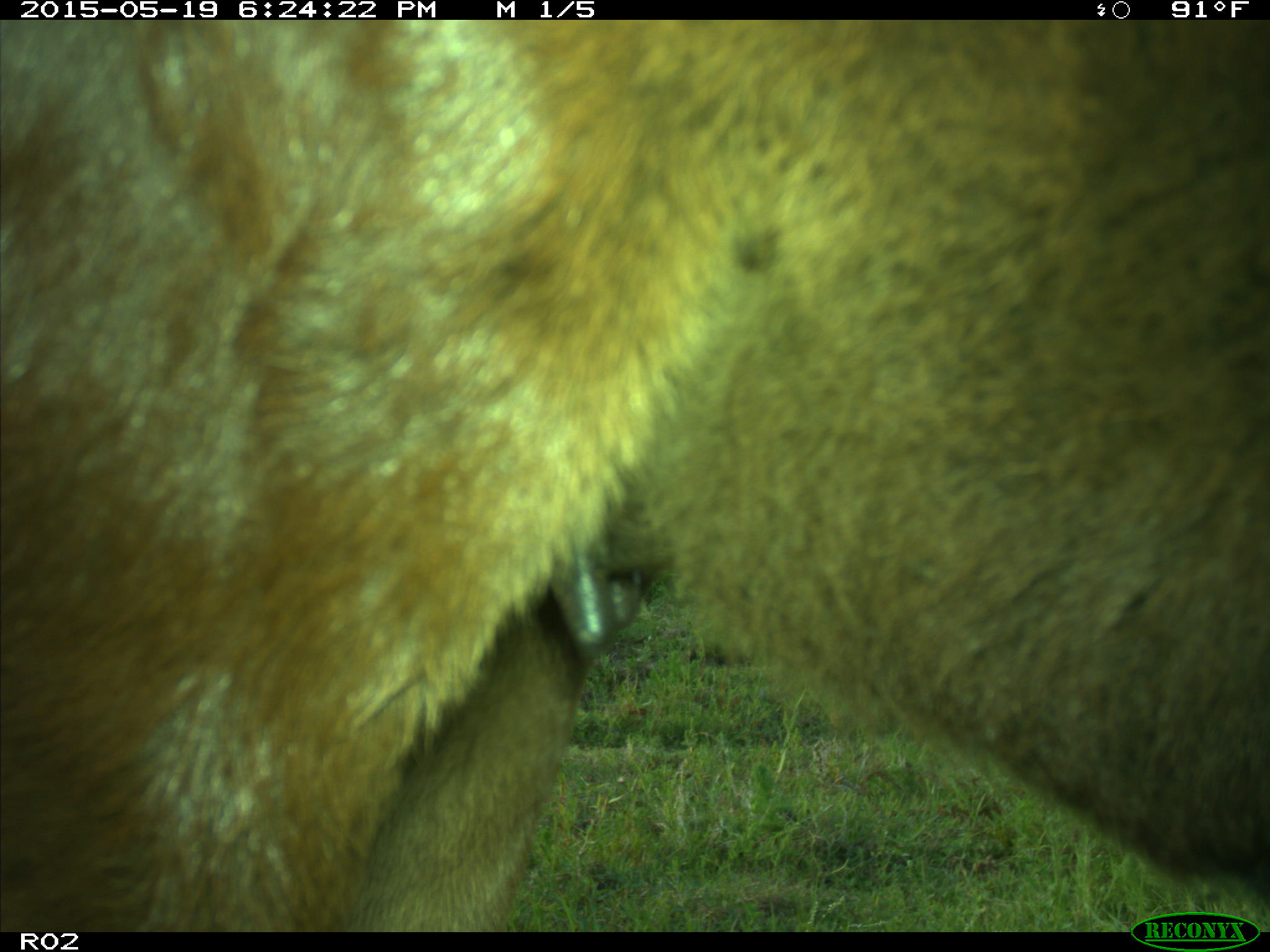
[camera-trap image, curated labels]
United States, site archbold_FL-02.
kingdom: Animalia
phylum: Chordata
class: Mammalia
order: Artiodactyla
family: Bovidae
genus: Bos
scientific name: Bos taurus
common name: domestic cow